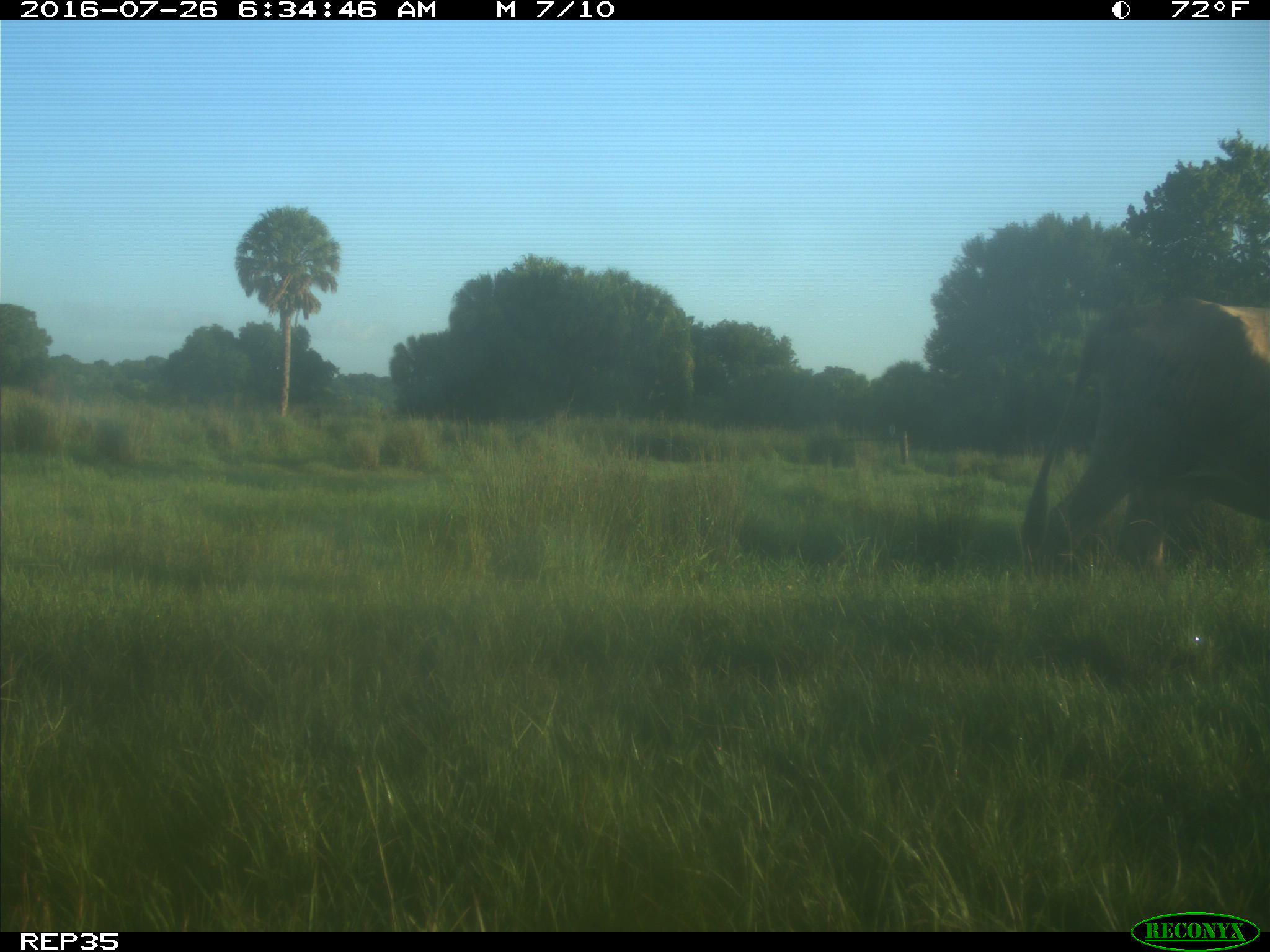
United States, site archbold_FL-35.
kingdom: Animalia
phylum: Chordata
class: Mammalia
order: Artiodactyla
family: Bovidae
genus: Bos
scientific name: Bos taurus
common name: domestic cow